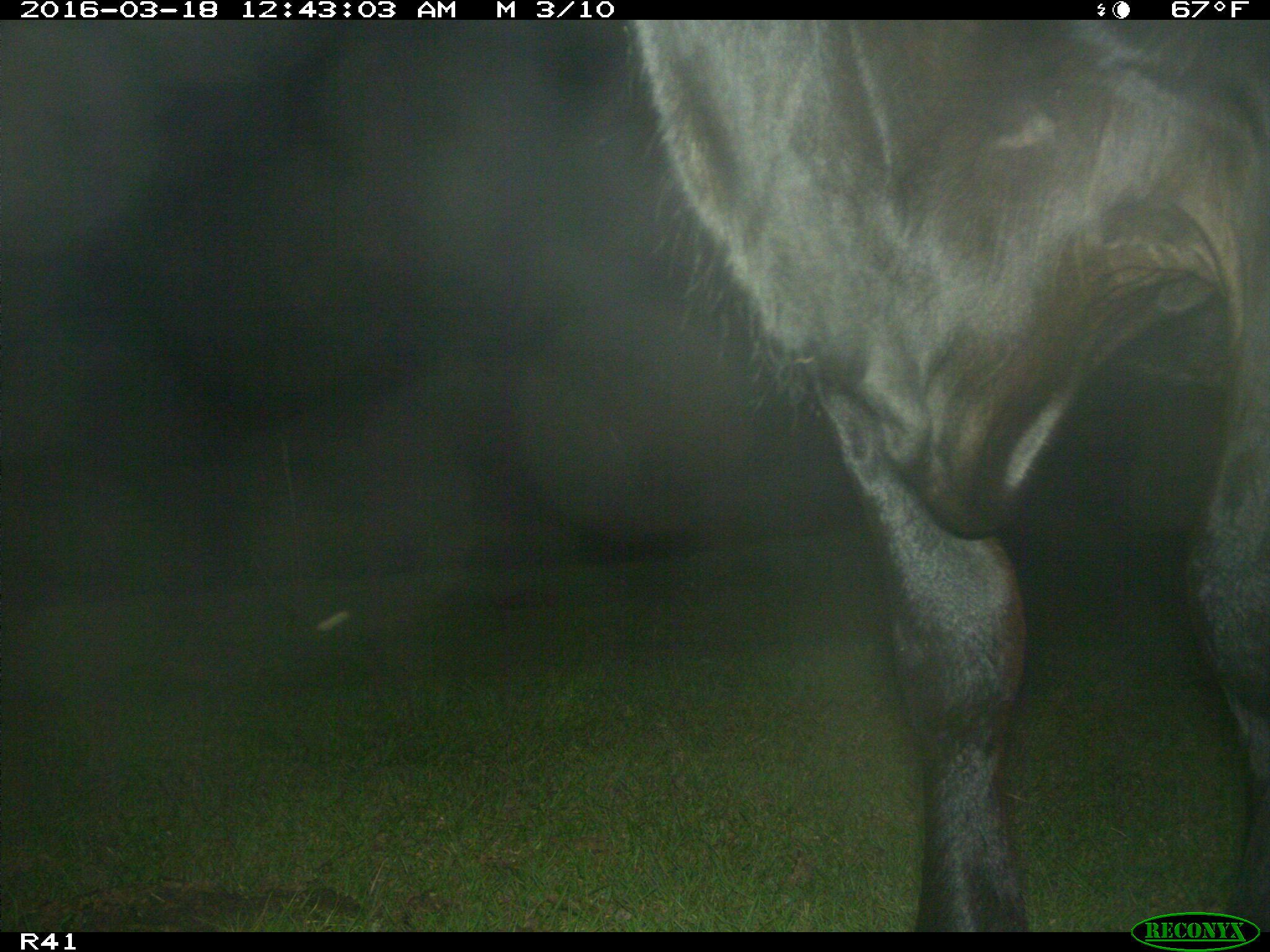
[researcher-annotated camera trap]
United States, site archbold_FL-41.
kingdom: Animalia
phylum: Chordata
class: Mammalia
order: Artiodactyla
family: Bovidae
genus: Bos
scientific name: Bos taurus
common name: domestic cow